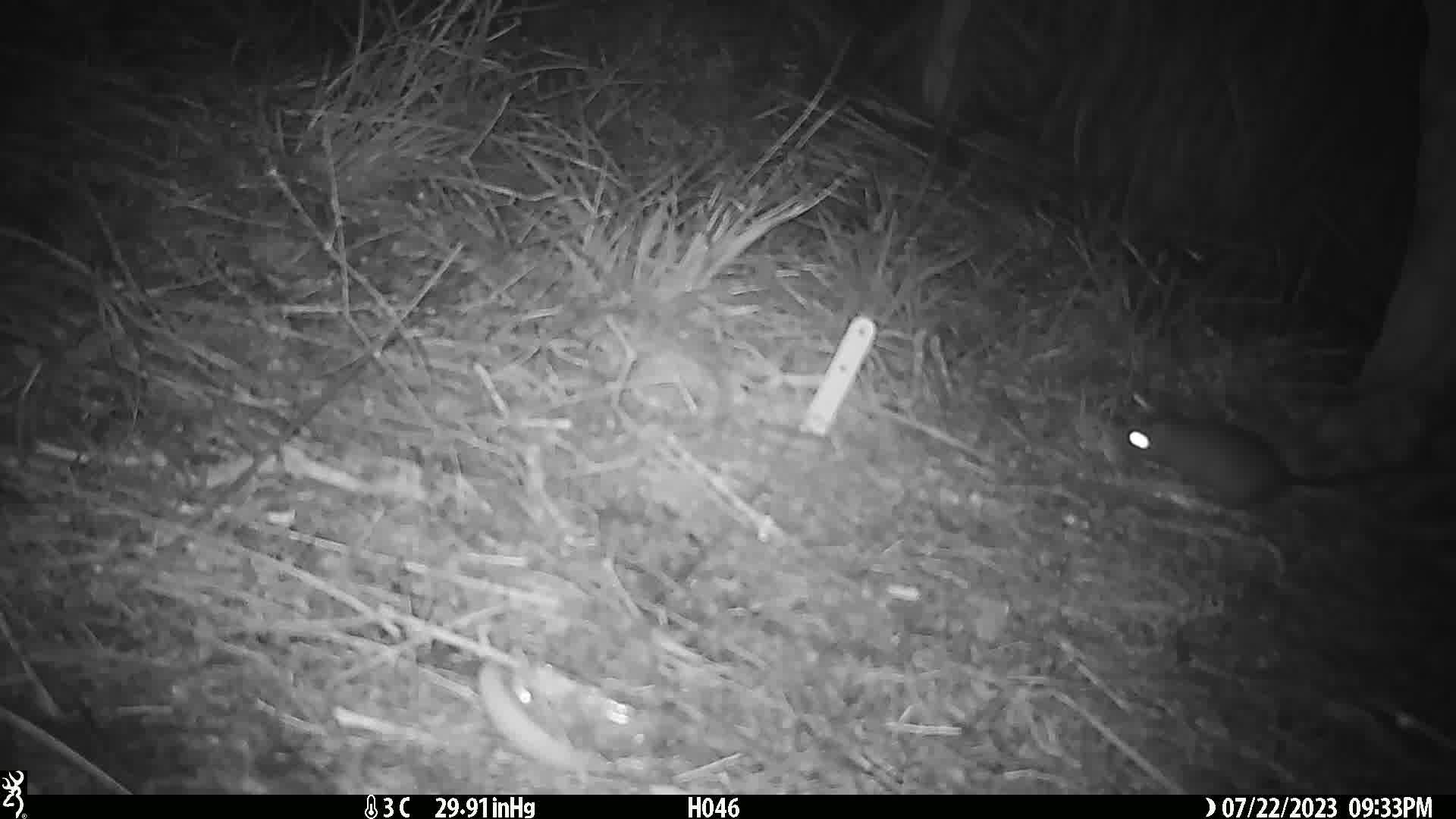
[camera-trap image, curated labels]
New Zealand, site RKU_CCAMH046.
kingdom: Animalia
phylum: Chordata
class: Mammalia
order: Rodentia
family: Muridae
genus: Rattus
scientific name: Rattus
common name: rat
Rat (Rattus).